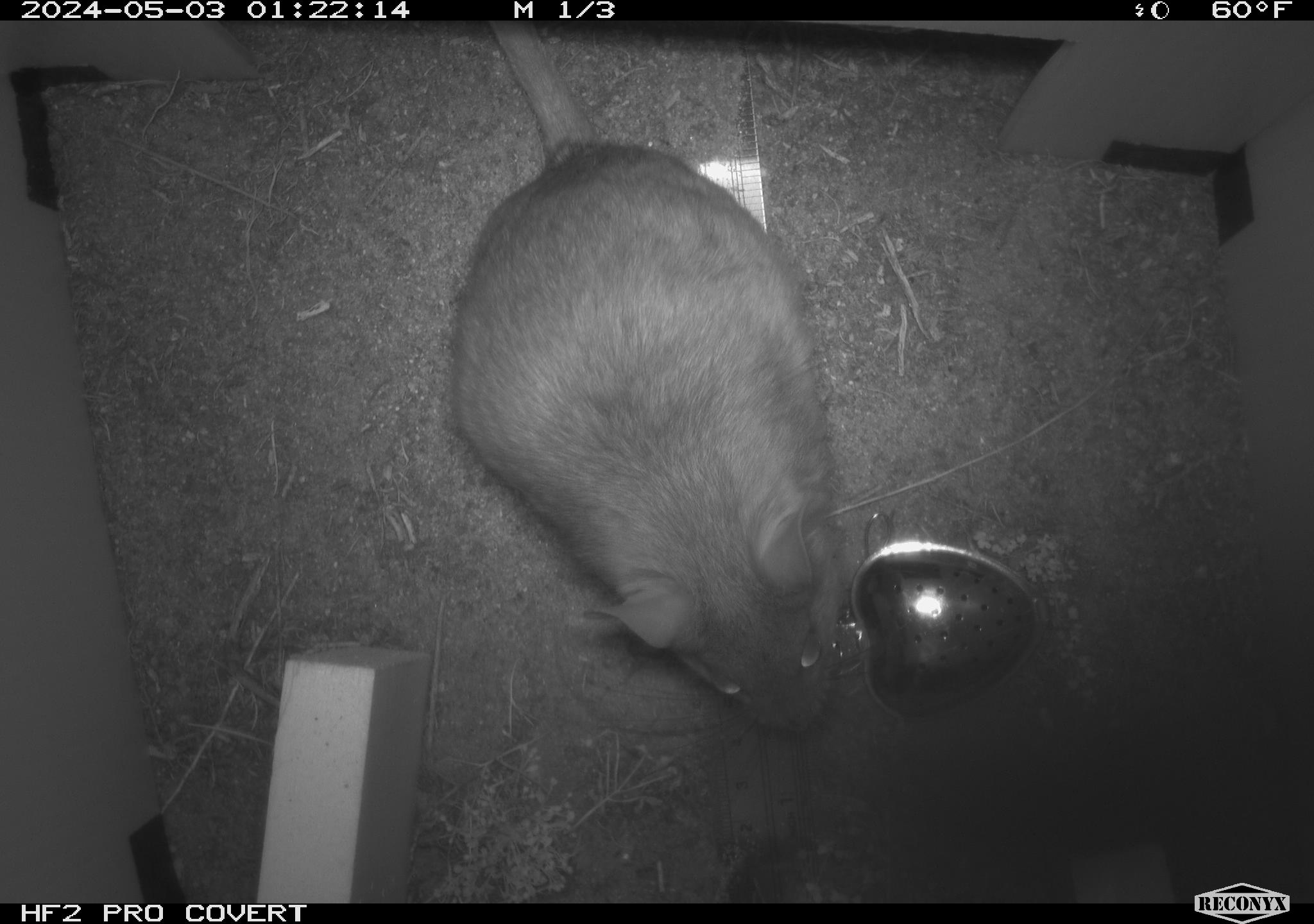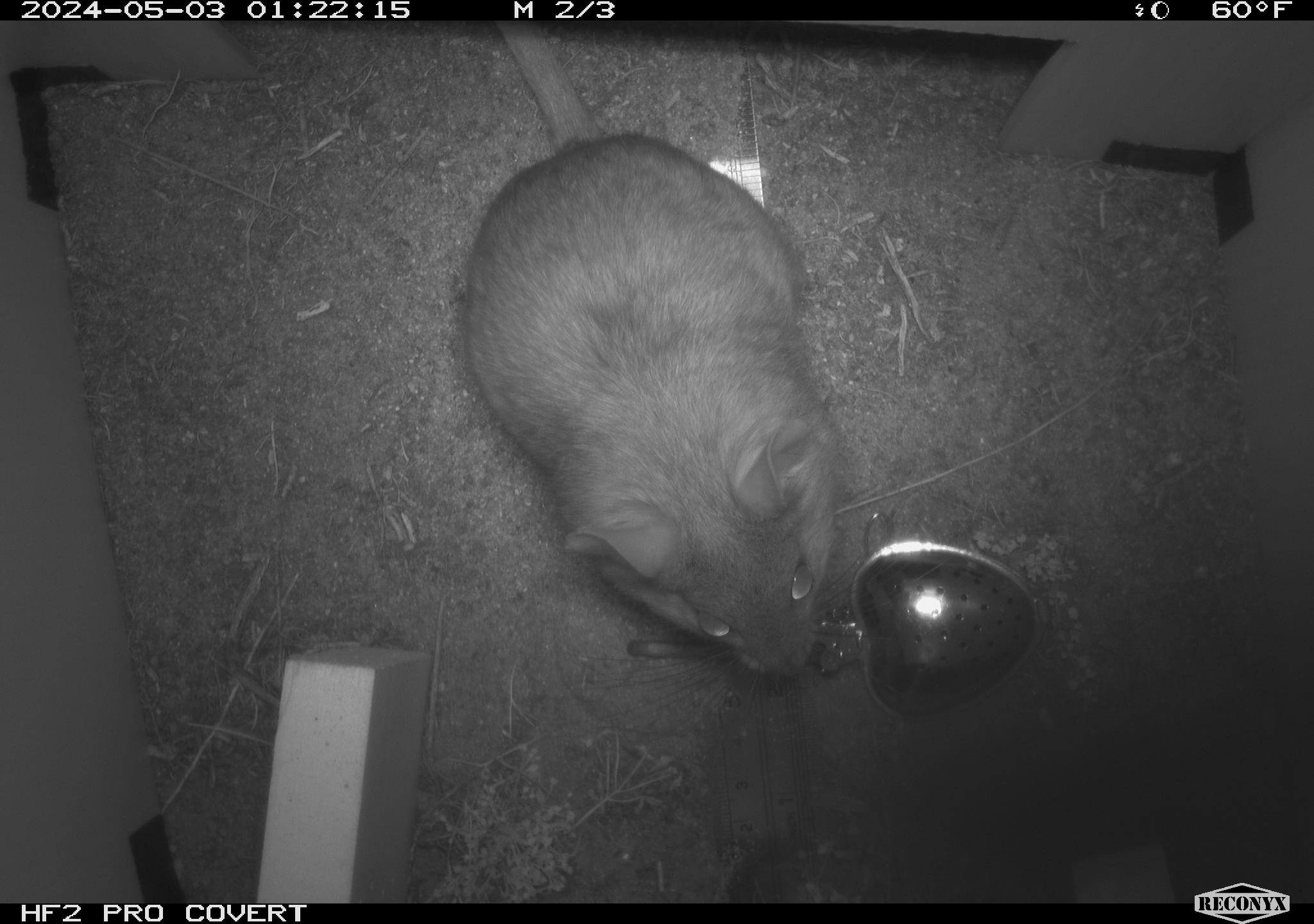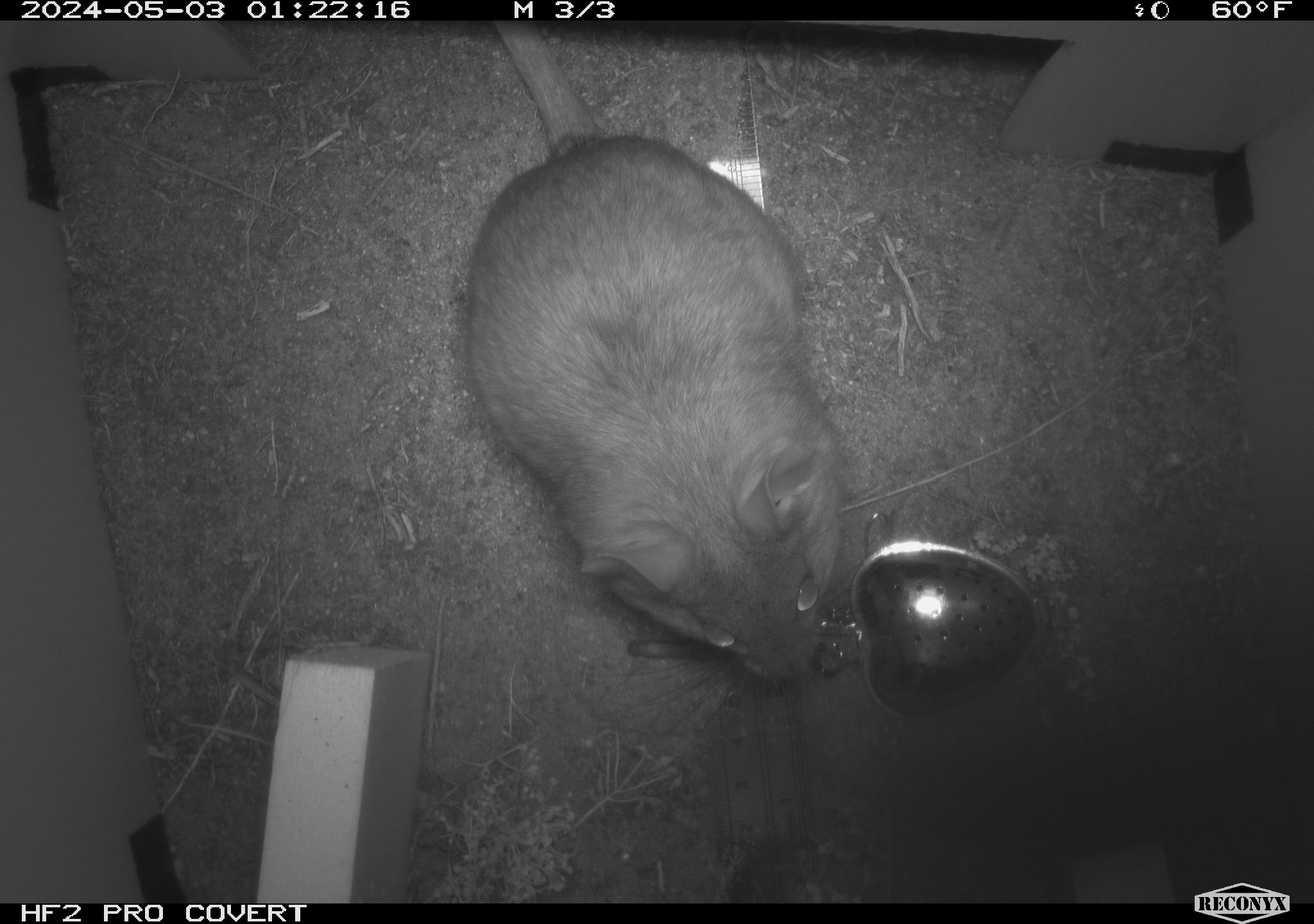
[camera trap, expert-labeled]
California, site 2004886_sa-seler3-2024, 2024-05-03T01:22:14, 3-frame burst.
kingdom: Animalia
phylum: Chordata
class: Mammalia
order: Rodentia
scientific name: Rodentia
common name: woodrat or rat or mouse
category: woodrat or rat or mouse species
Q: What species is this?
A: Woodrat or rat or mouse species (woodrat or rat or mouse) (Rodentia).